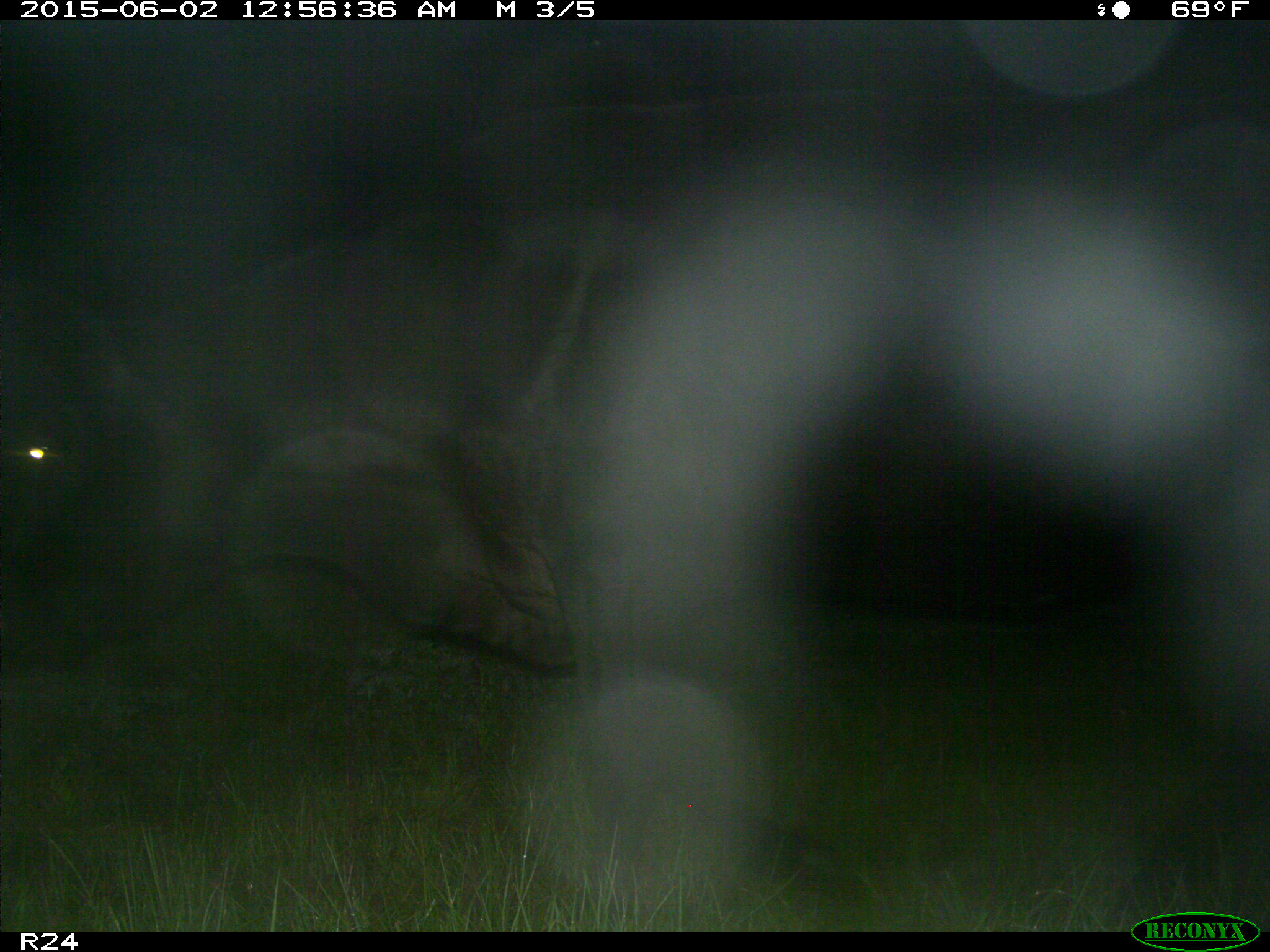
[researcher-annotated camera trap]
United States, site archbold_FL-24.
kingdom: Animalia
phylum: Chordata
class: Mammalia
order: Artiodactyla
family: Bovidae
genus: Bos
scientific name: Bos taurus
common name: domestic cow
Bos taurus (domestic cow).